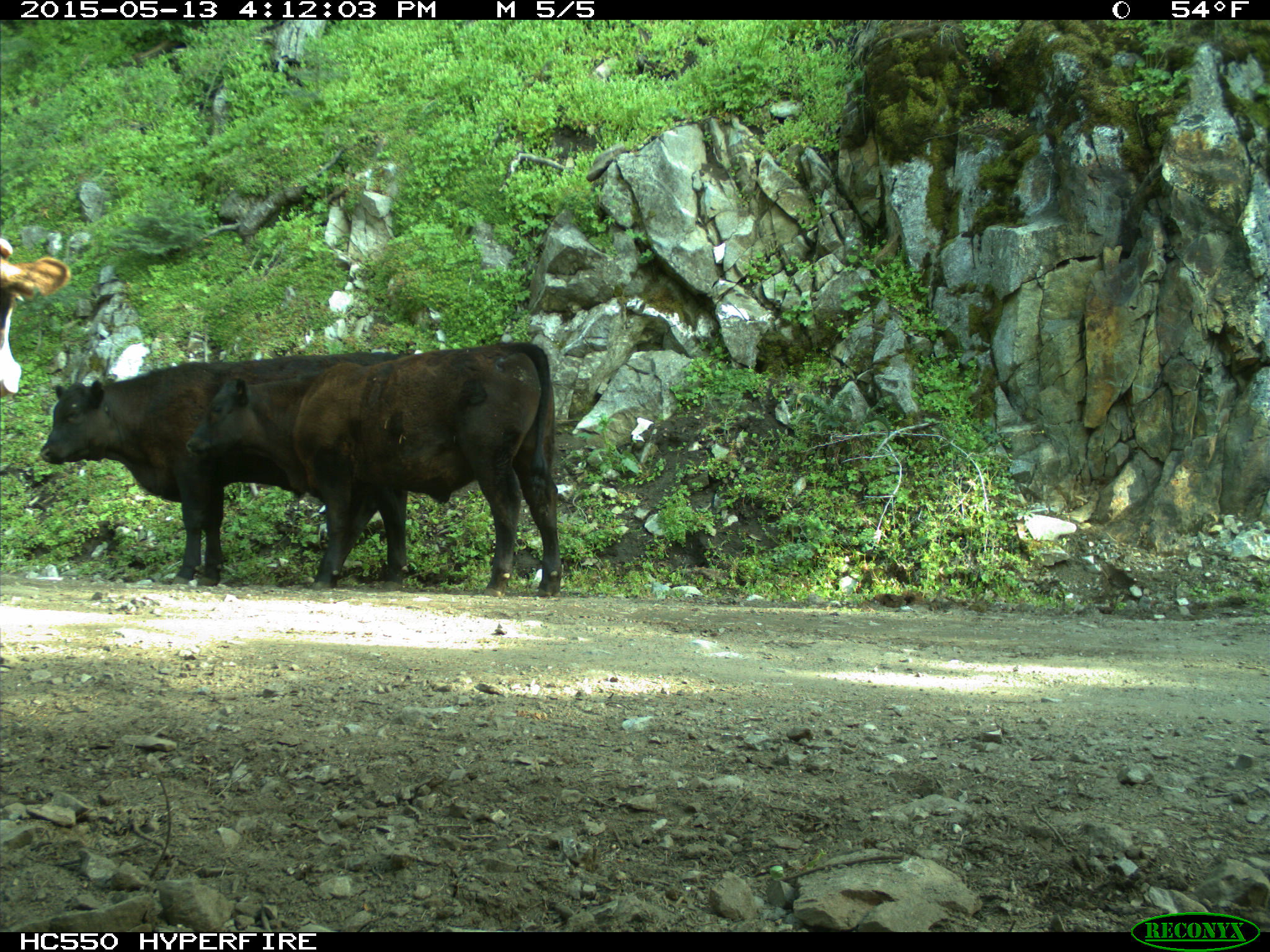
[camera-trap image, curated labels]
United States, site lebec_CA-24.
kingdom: Animalia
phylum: Chordata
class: Mammalia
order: Artiodactyla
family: Bovidae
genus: Bos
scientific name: Bos taurus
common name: domestic cow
Bos taurus (domestic cow).